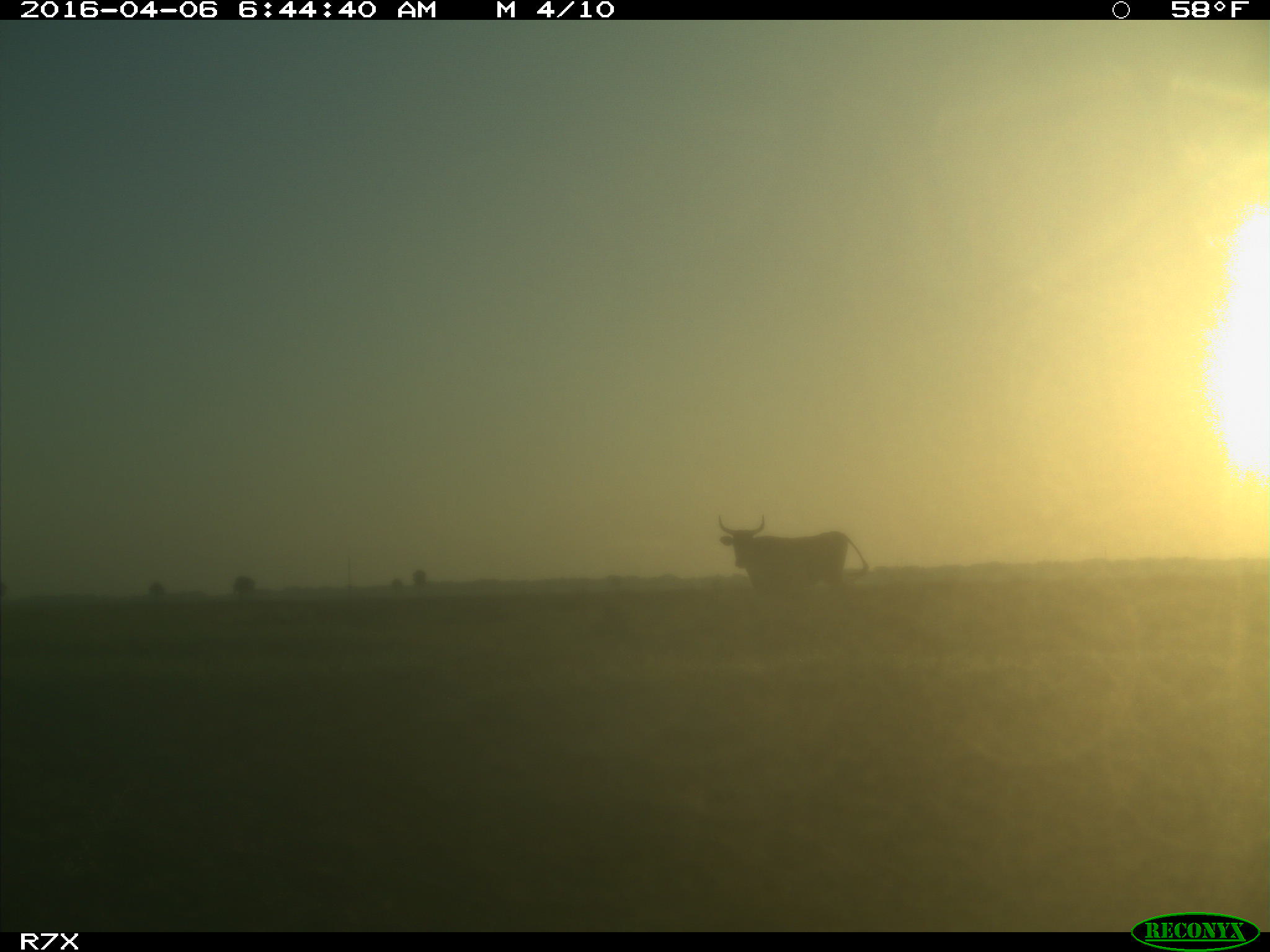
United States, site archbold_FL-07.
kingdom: Animalia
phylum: Chordata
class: Mammalia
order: Artiodactyla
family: Bovidae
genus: Bos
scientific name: Bos taurus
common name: domestic cow